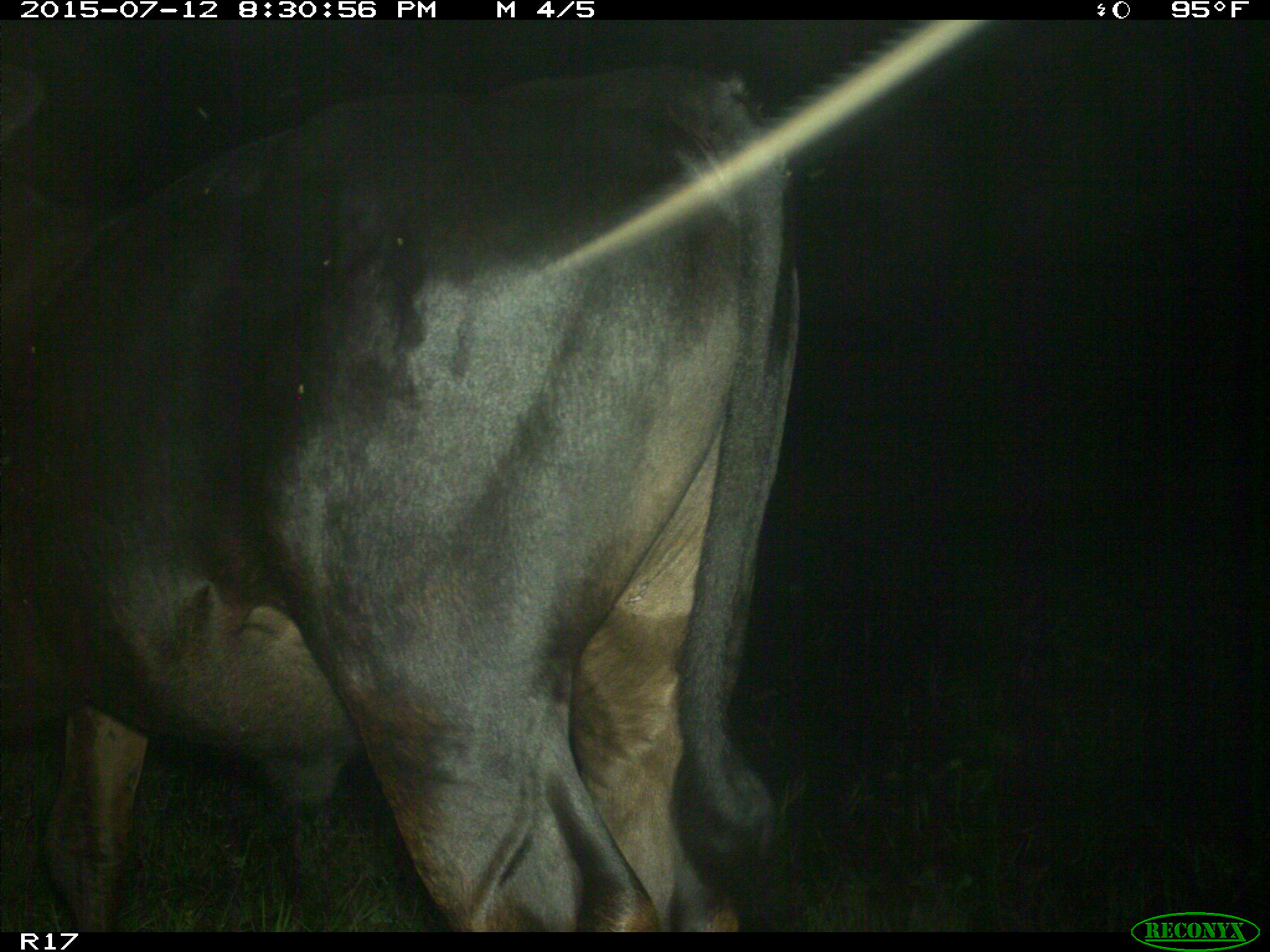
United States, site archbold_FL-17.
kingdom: Animalia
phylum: Chordata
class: Mammalia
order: Artiodactyla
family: Bovidae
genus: Bos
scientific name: Bos taurus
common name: domestic cow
Bos taurus (domestic cow).